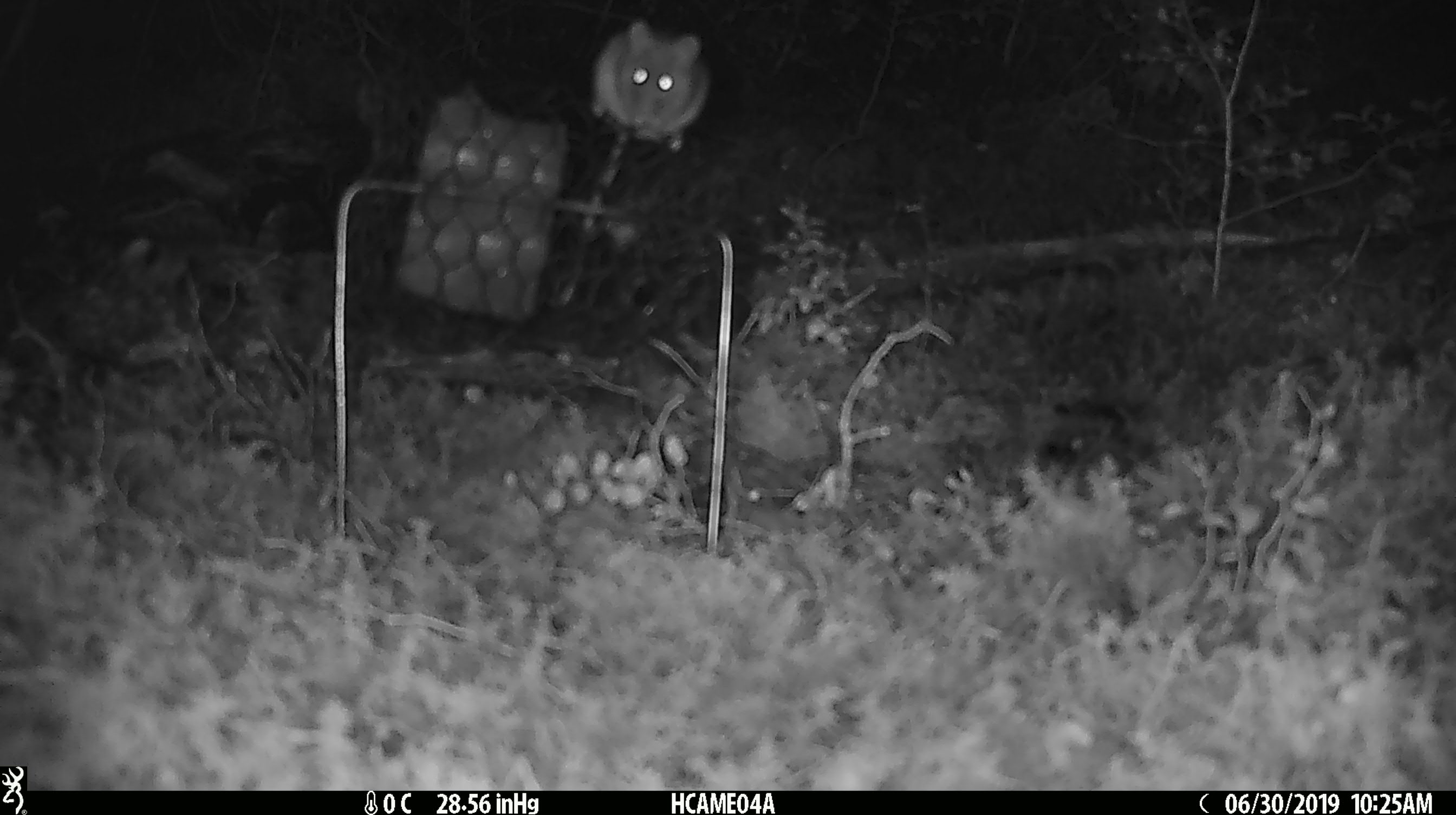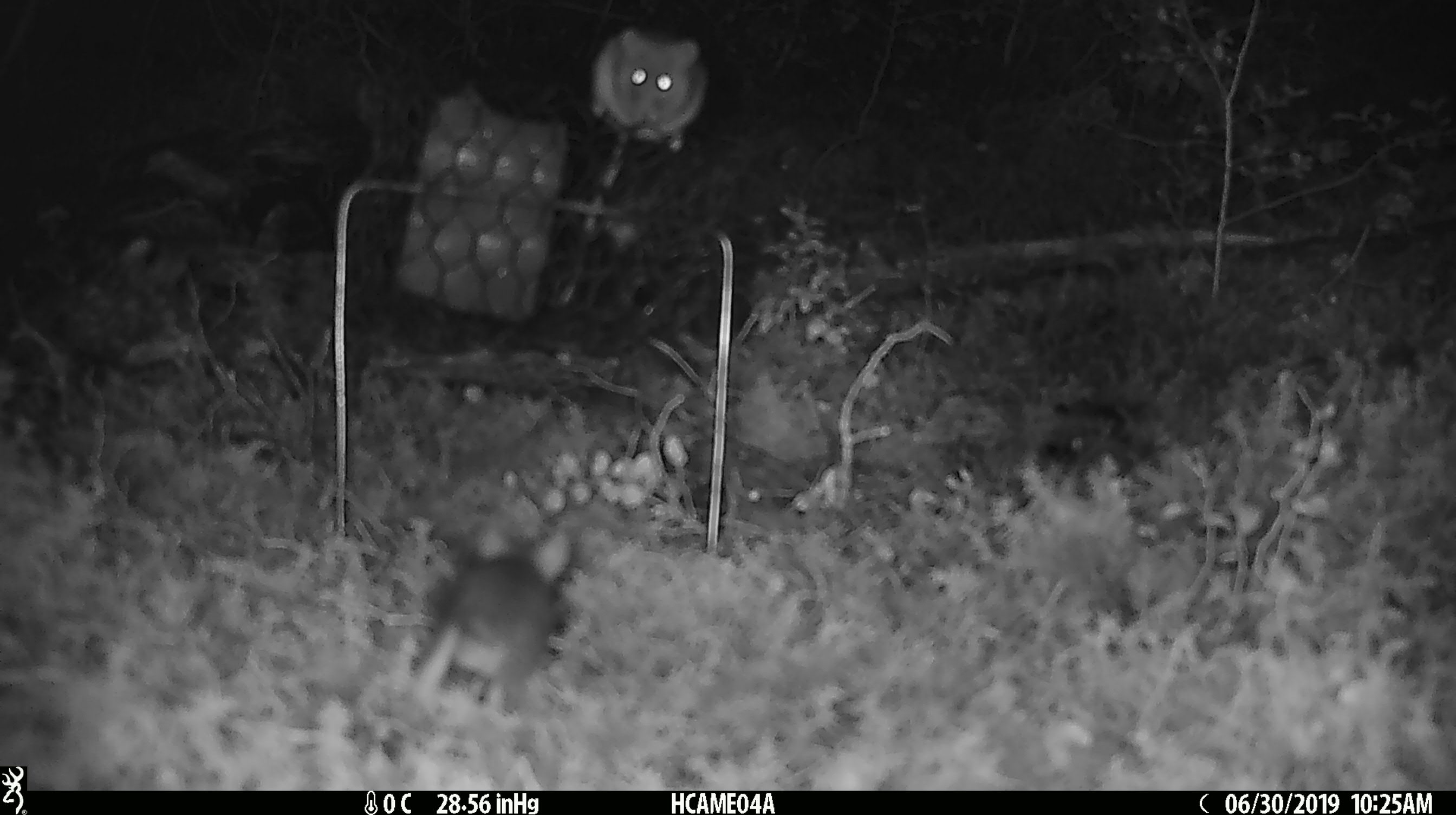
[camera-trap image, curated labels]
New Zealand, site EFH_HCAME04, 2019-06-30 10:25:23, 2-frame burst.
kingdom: Animalia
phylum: Chordata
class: Mammalia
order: Rodentia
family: Muridae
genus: Mus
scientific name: Mus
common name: mouse